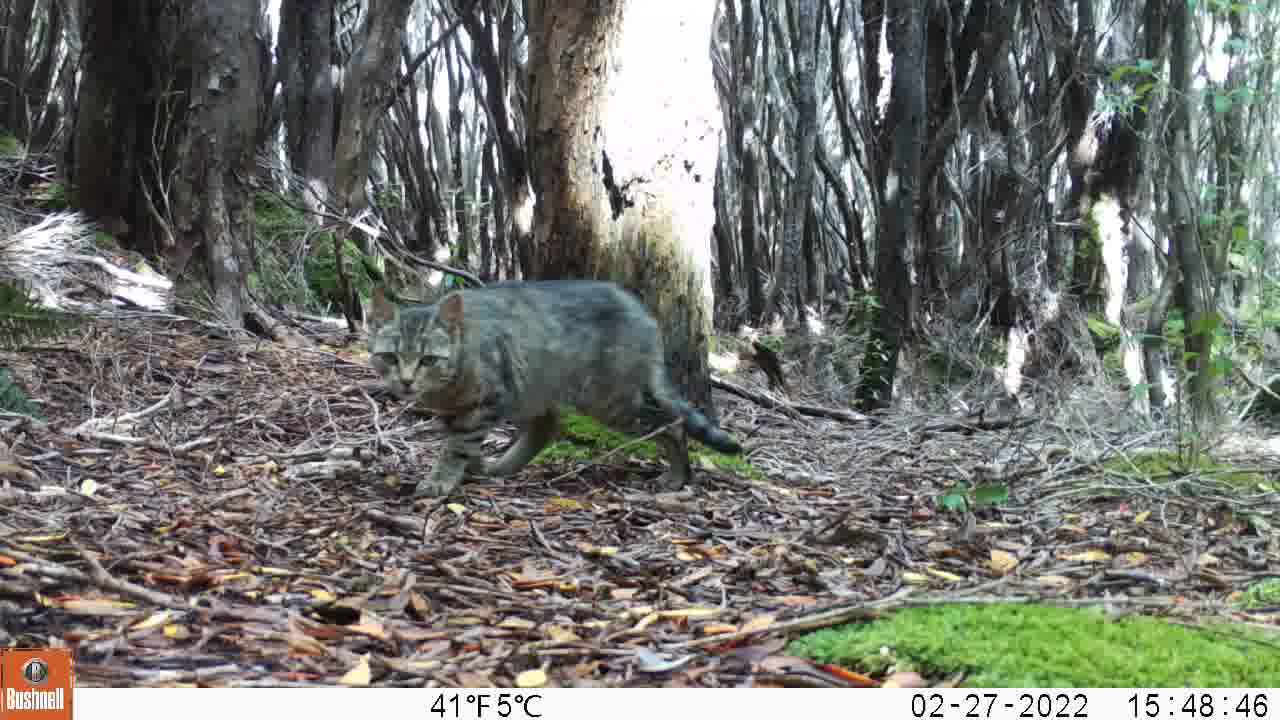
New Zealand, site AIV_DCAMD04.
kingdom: Animalia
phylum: Chordata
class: Mammalia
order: Carnivora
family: Felidae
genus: Felis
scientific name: Felis catus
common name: domestic cat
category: cat